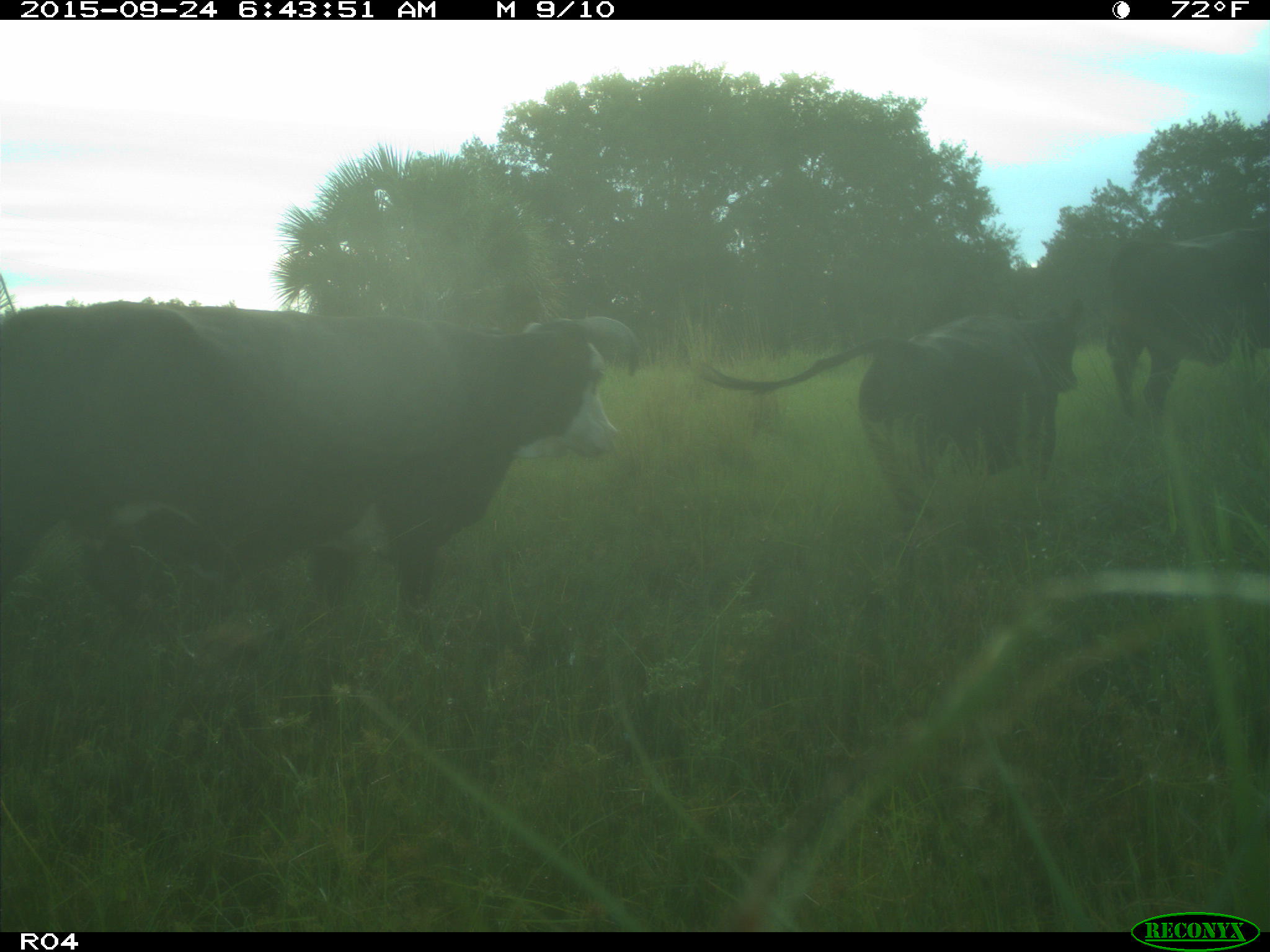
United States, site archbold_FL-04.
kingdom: Animalia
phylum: Chordata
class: Mammalia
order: Artiodactyla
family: Bovidae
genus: Bos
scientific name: Bos taurus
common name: domestic cow